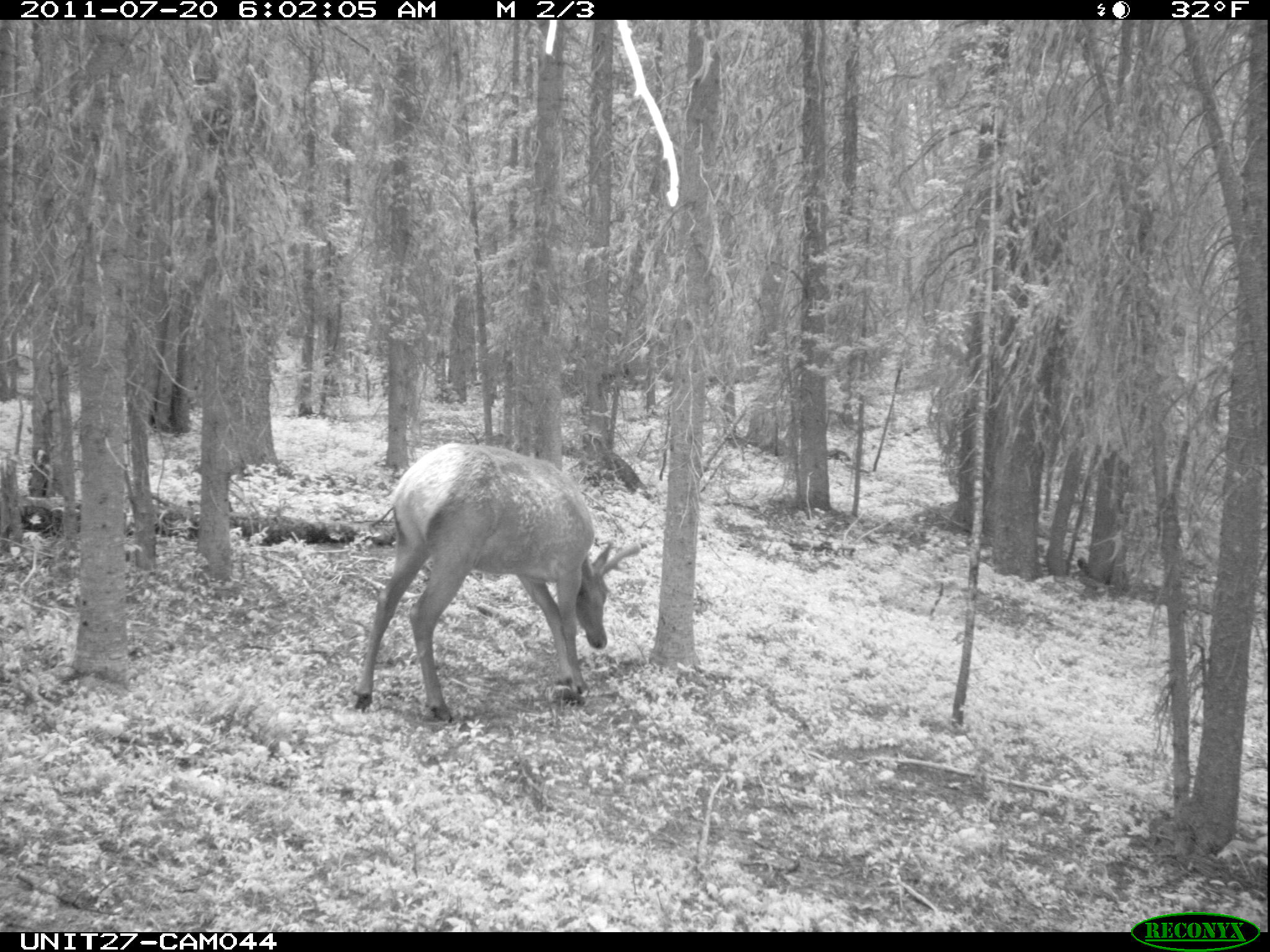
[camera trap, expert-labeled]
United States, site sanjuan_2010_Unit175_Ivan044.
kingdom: Animalia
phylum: Chordata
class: Mammalia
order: Artiodactyla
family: Cervidae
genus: Cervus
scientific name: Cervus elaphus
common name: red deer